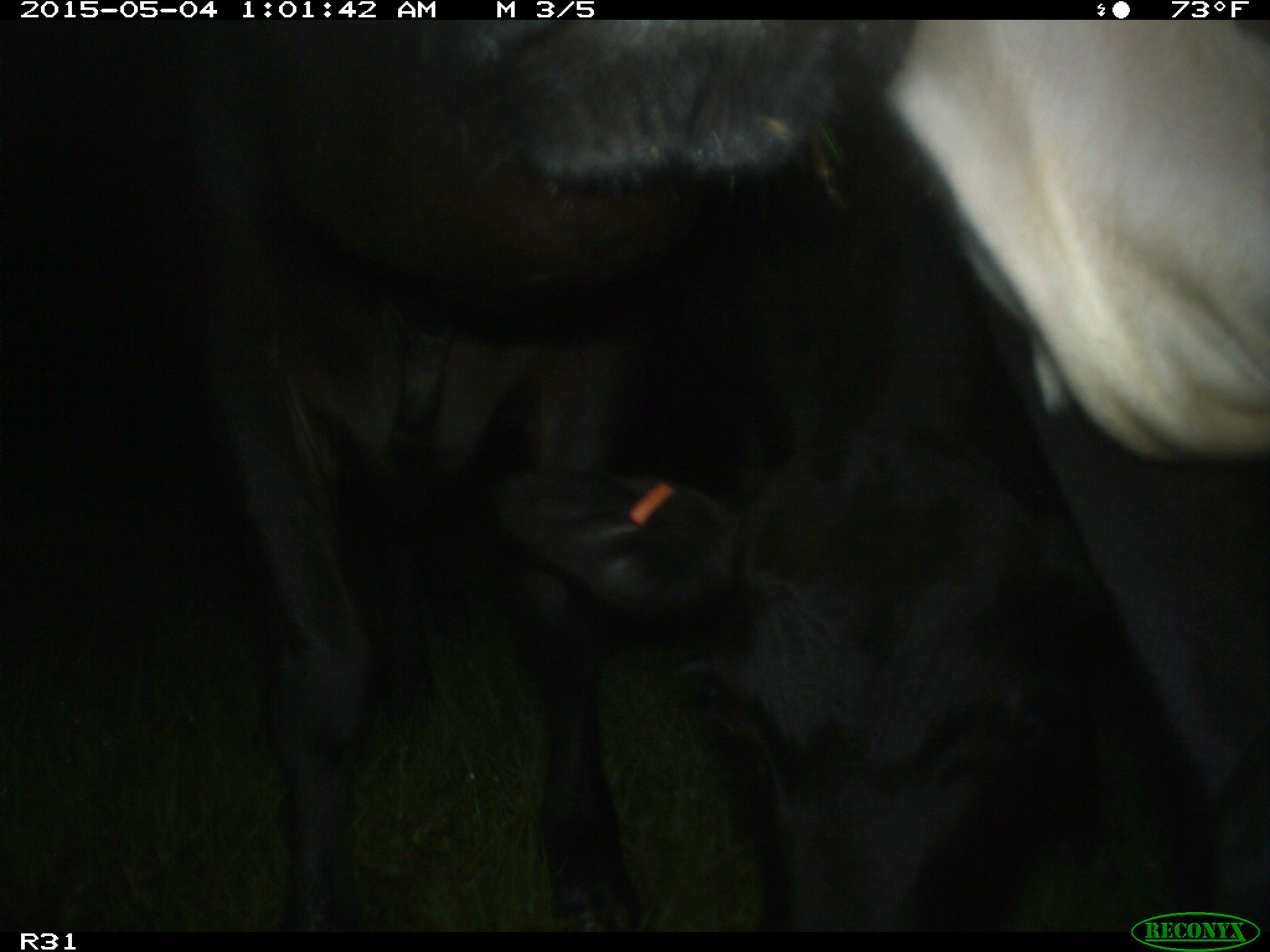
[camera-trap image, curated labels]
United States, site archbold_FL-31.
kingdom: Animalia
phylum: Chordata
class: Mammalia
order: Artiodactyla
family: Bovidae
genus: Bos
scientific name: Bos taurus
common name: domestic cow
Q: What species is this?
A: Bos taurus (domestic cow).